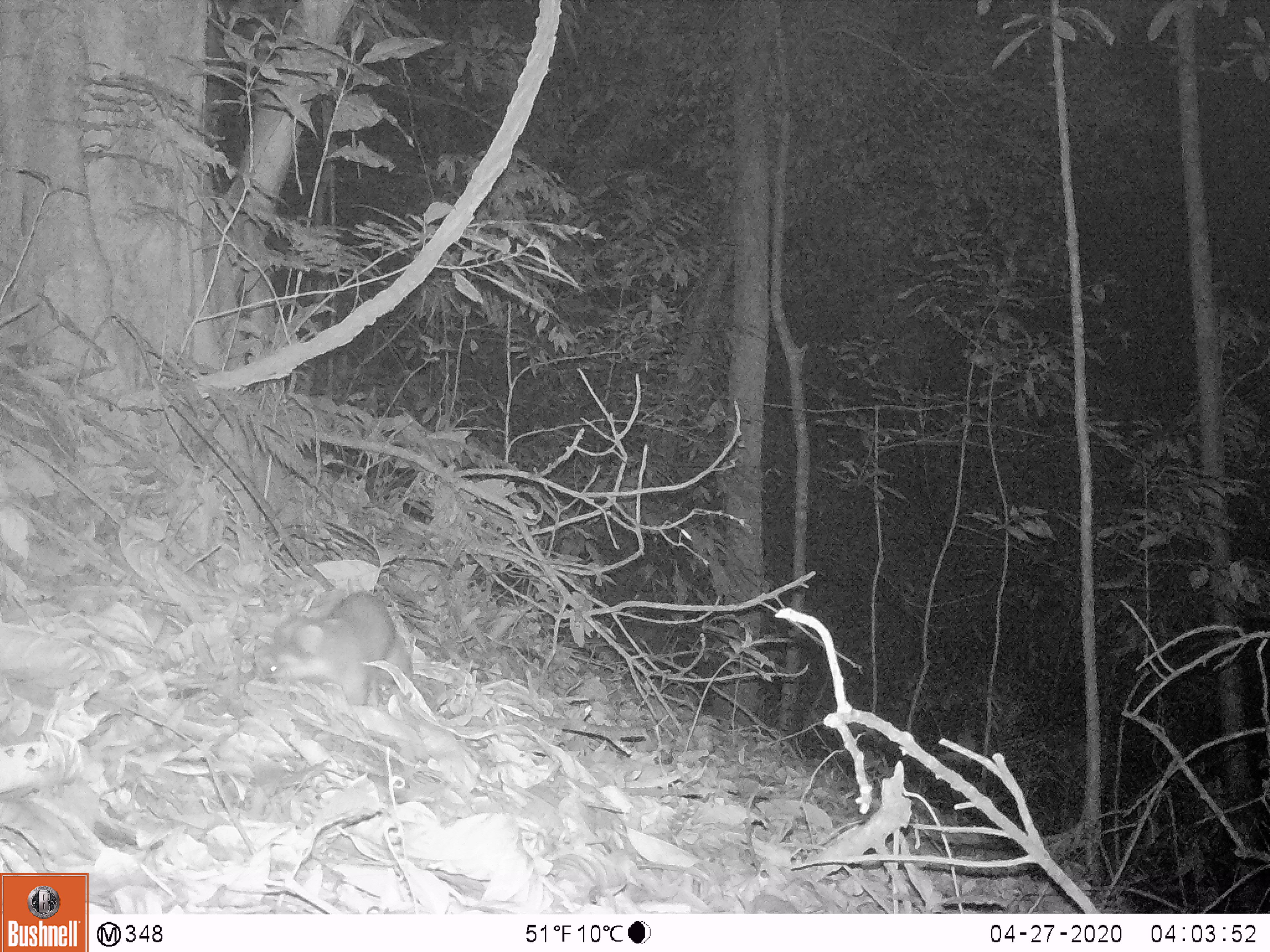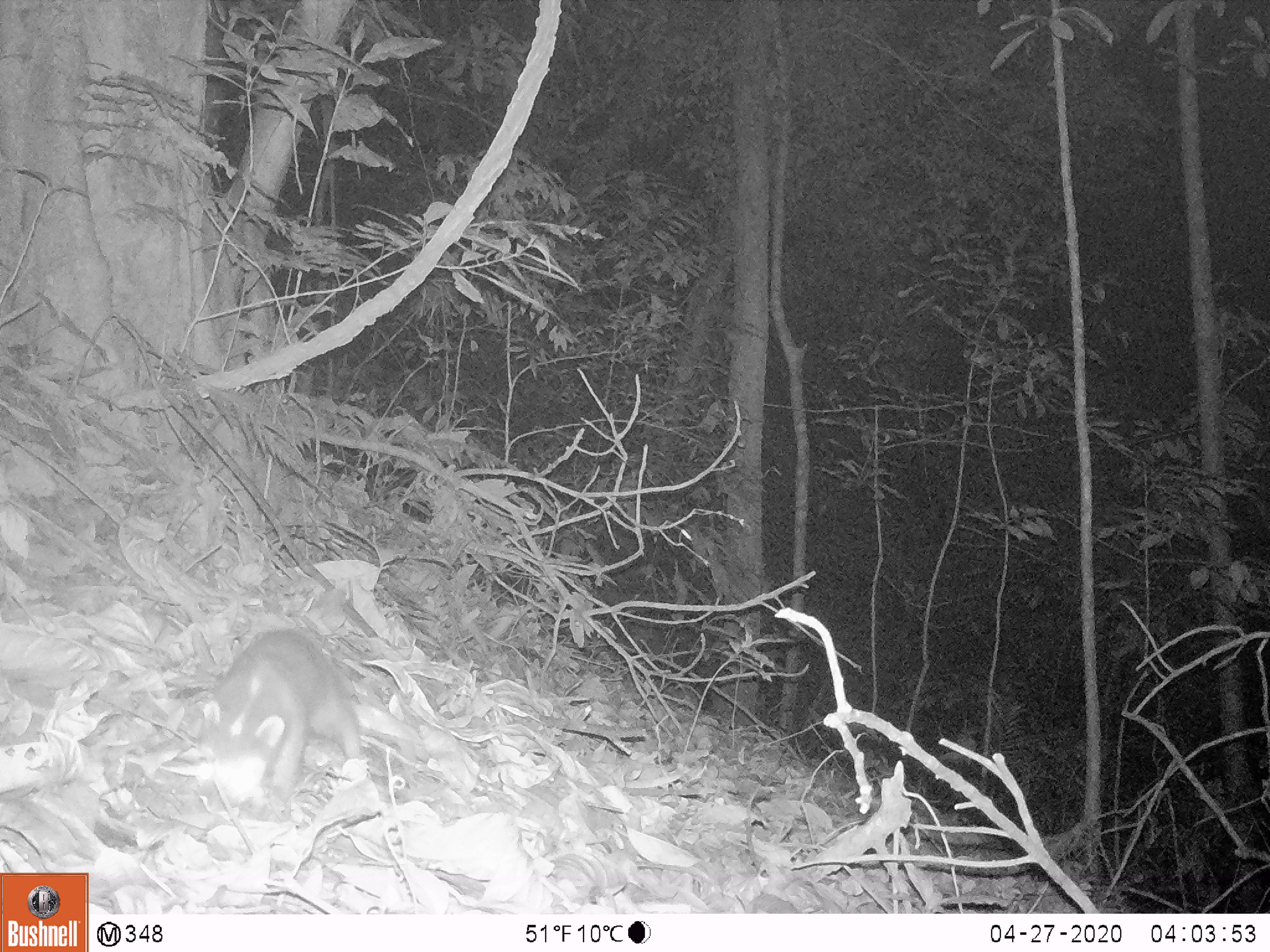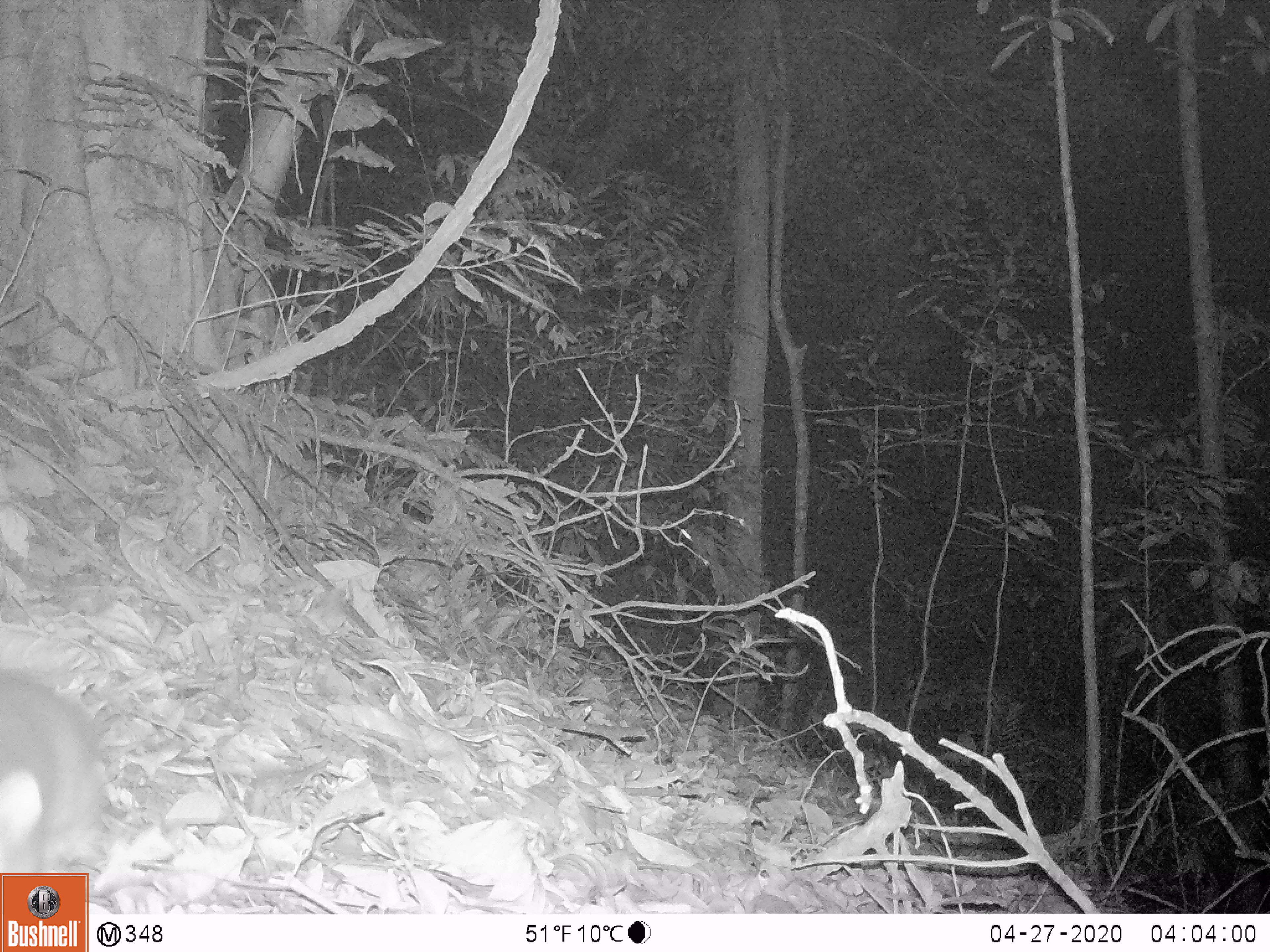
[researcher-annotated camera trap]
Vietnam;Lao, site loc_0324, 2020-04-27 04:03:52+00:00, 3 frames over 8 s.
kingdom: Animalia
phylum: Chordata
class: Mammalia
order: Carnivora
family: Mustelidae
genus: Melogale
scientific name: Melogale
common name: ferret badger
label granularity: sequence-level